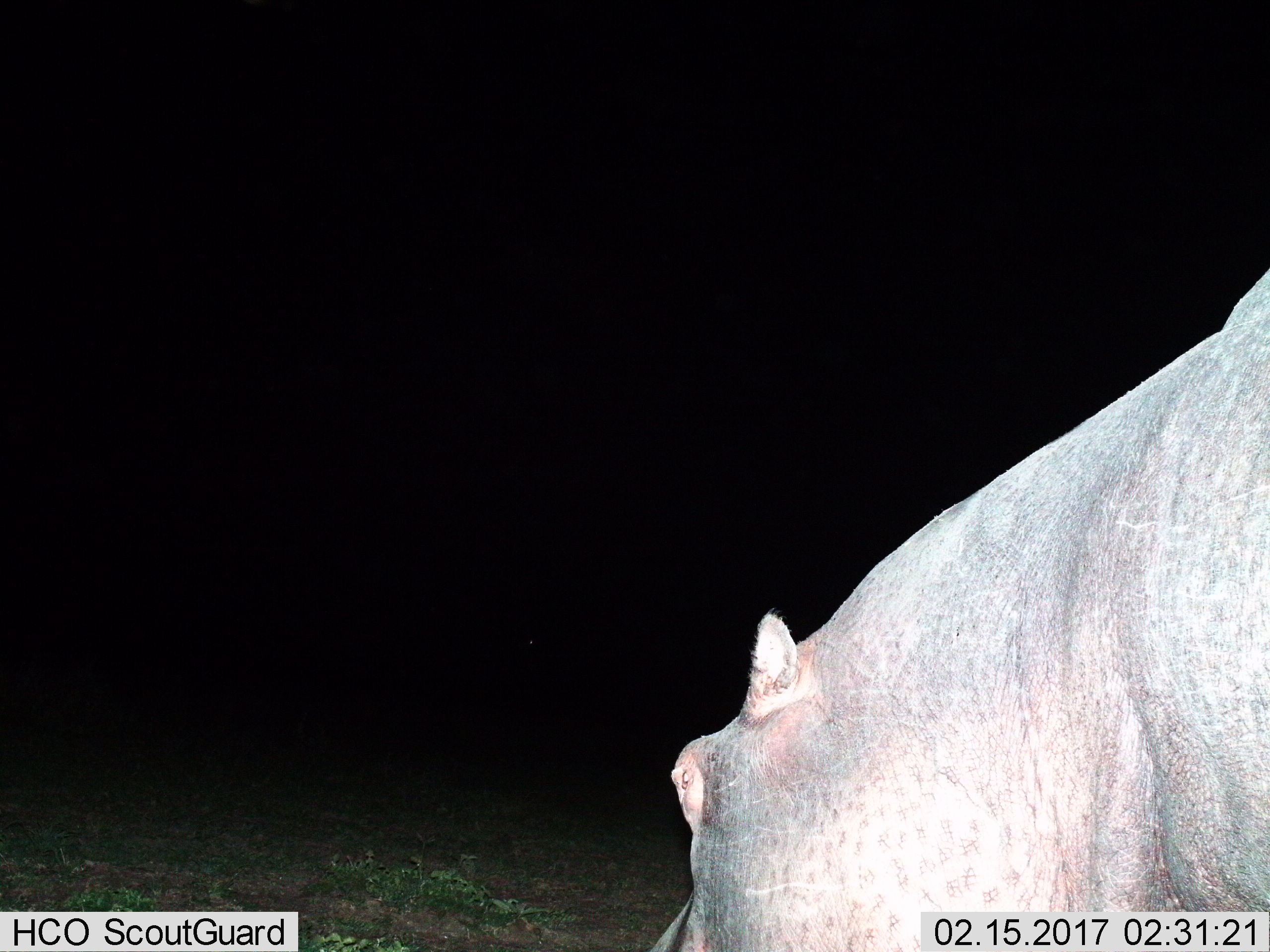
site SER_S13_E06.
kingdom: Animalia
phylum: Chordata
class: Mammalia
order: Artiodactyla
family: Hippopotamidae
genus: Hippopotamus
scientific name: Hippopotamus amphibius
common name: hippopotamus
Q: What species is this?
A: Hippopotamus (Hippopotamus amphibius).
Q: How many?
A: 1.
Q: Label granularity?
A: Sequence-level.